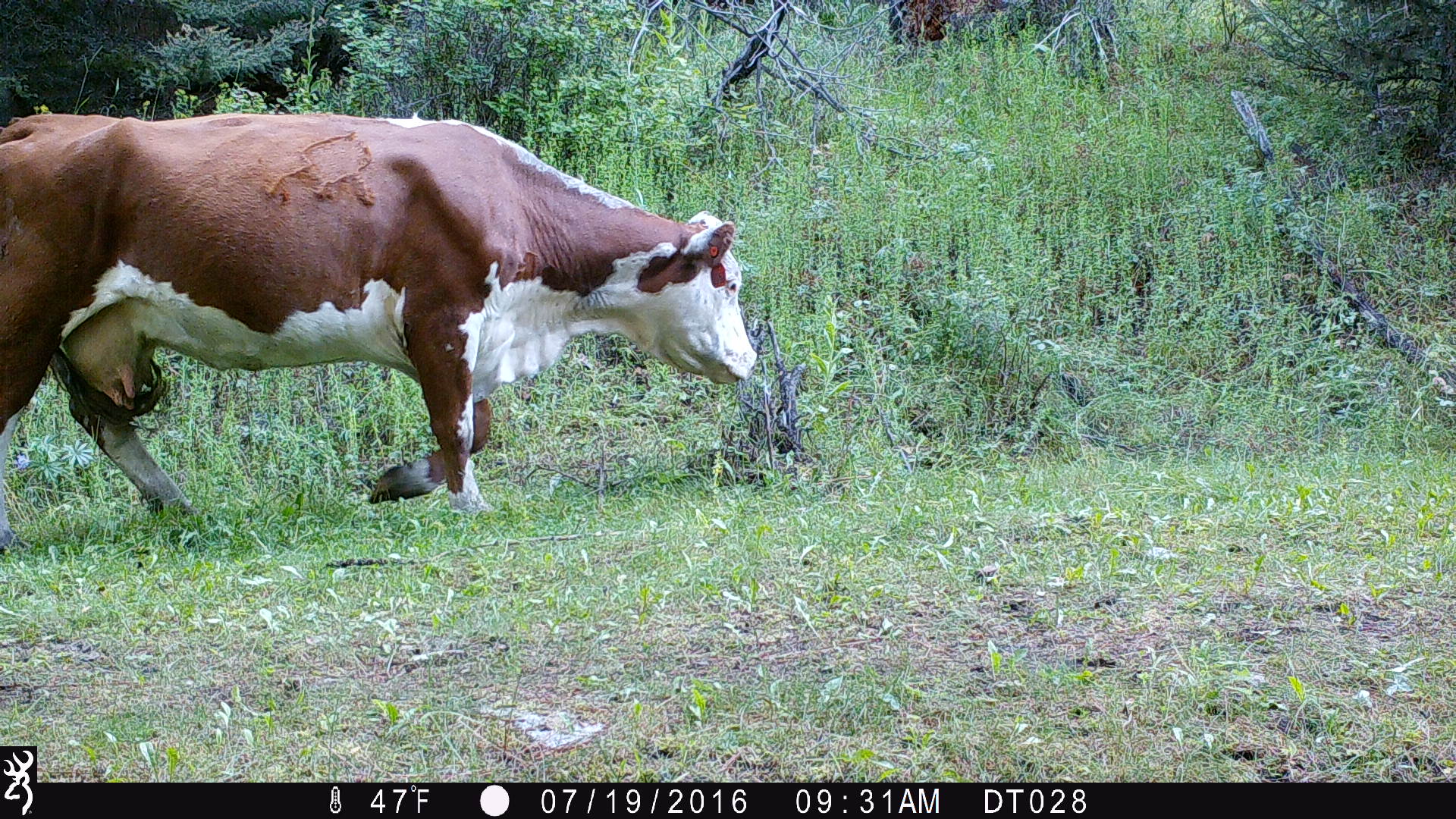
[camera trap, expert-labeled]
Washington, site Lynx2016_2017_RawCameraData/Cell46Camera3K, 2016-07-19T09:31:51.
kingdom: Animalia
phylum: Chordata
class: Mammalia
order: Artiodactyla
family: Bovidae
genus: Bos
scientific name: Bos taurus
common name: domestic cattle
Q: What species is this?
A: Domestic cattle (Bos taurus).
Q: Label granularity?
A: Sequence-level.